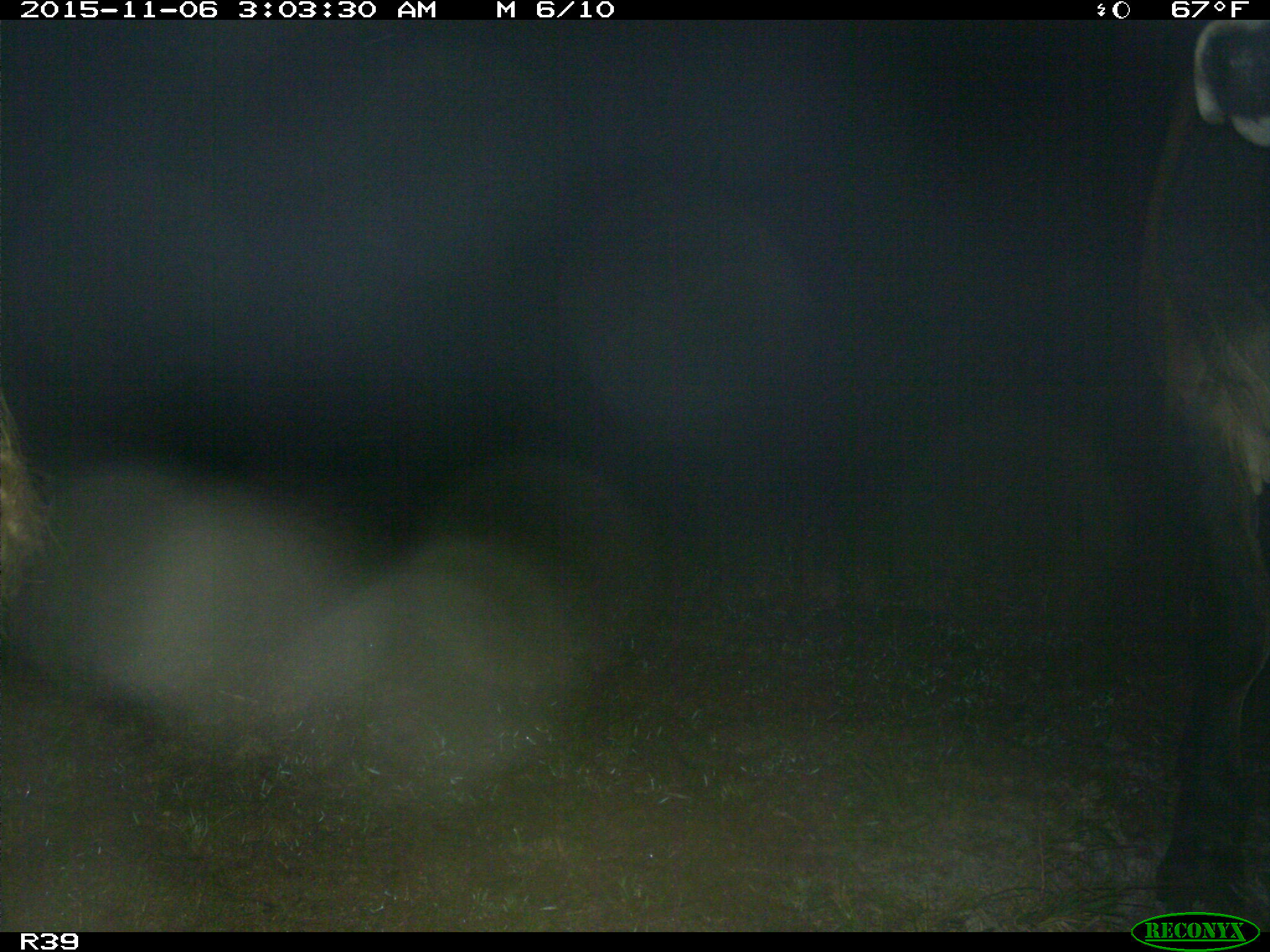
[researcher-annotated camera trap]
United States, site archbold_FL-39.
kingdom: Animalia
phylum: Chordata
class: Mammalia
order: Artiodactyla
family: Bovidae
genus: Bos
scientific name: Bos taurus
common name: domestic cow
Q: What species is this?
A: Bos taurus (domestic cow).